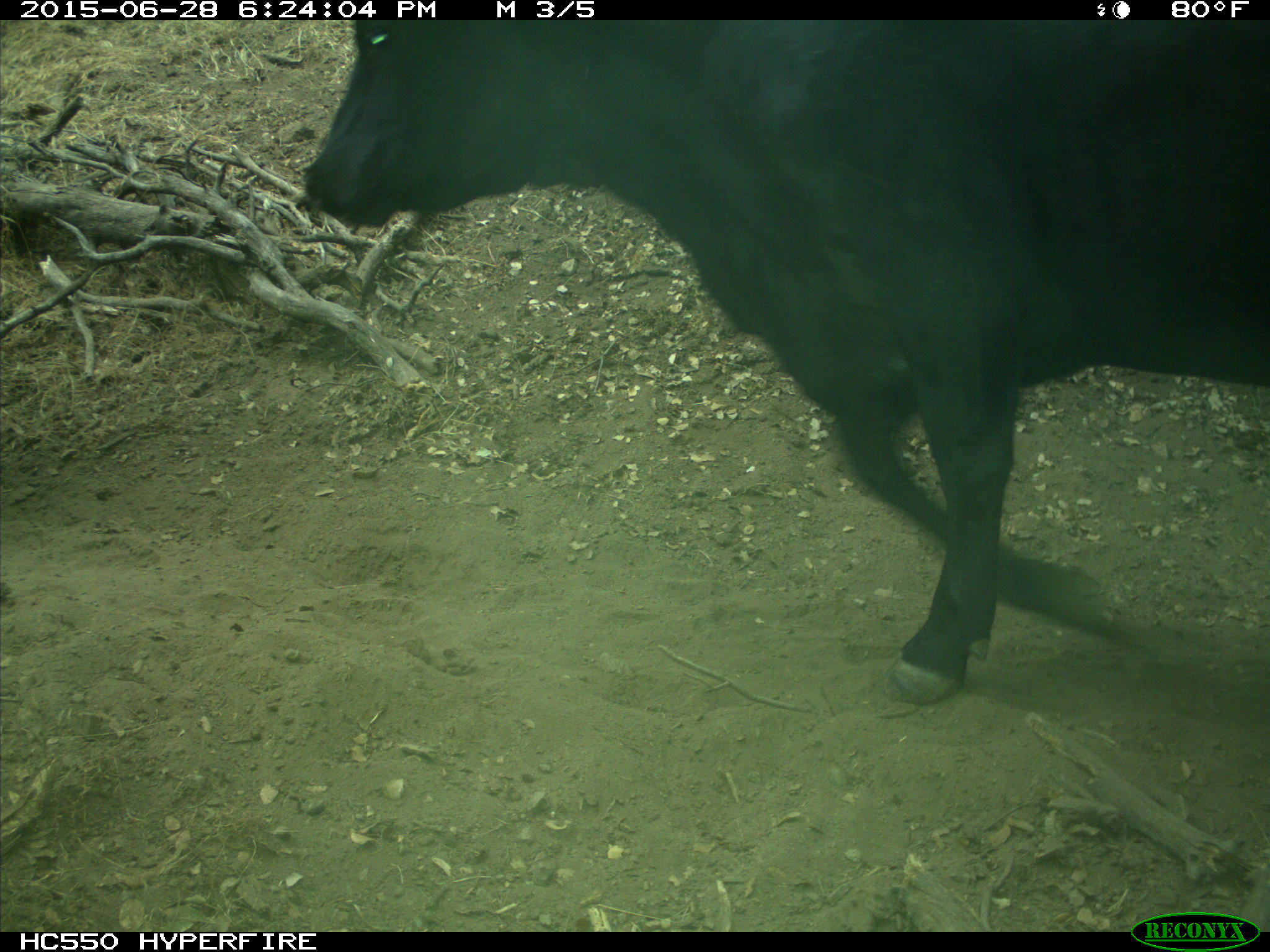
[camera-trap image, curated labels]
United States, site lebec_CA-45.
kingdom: Animalia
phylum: Chordata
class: Mammalia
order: Artiodactyla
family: Bovidae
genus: Bos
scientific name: Bos taurus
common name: domestic cow